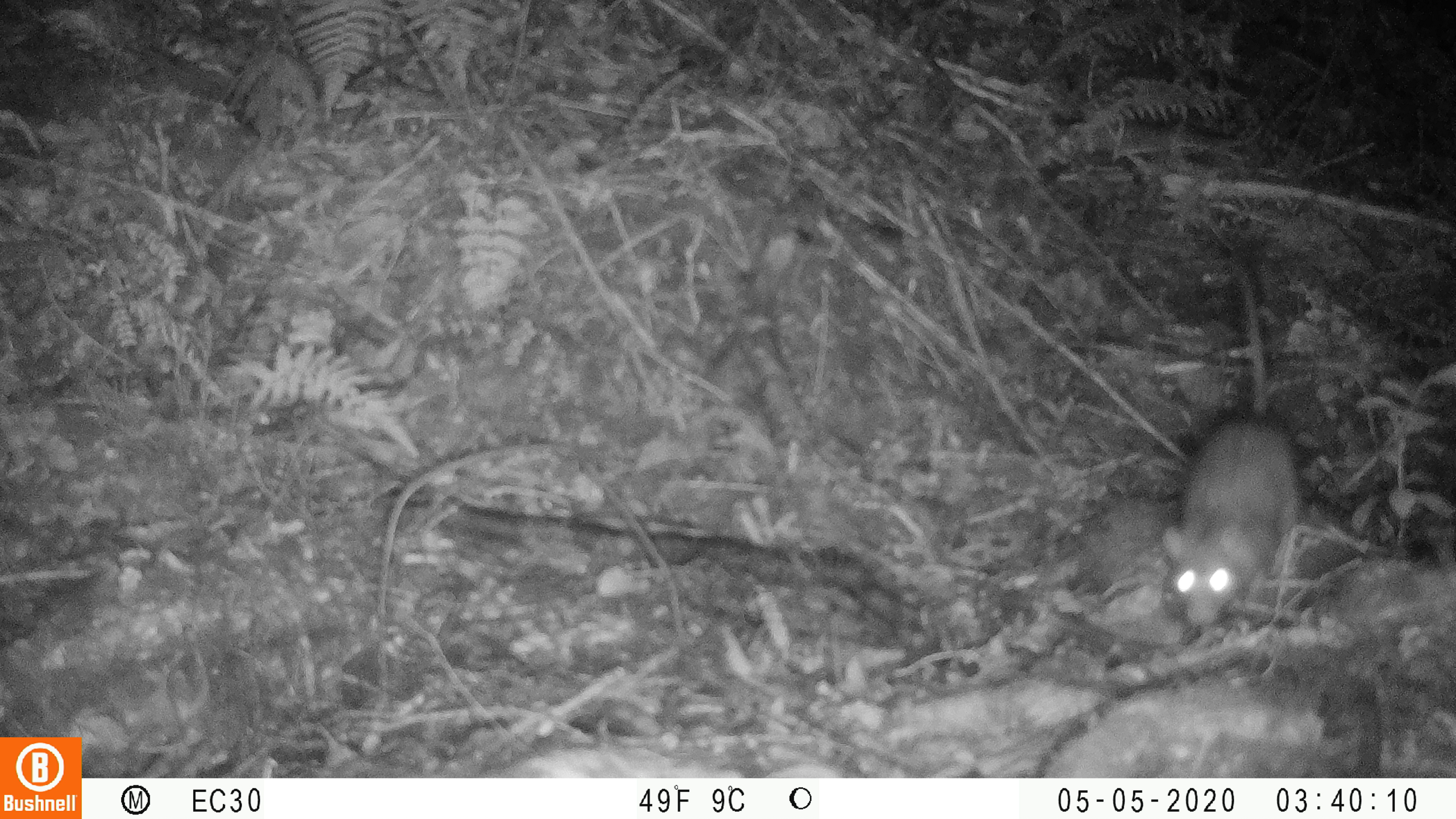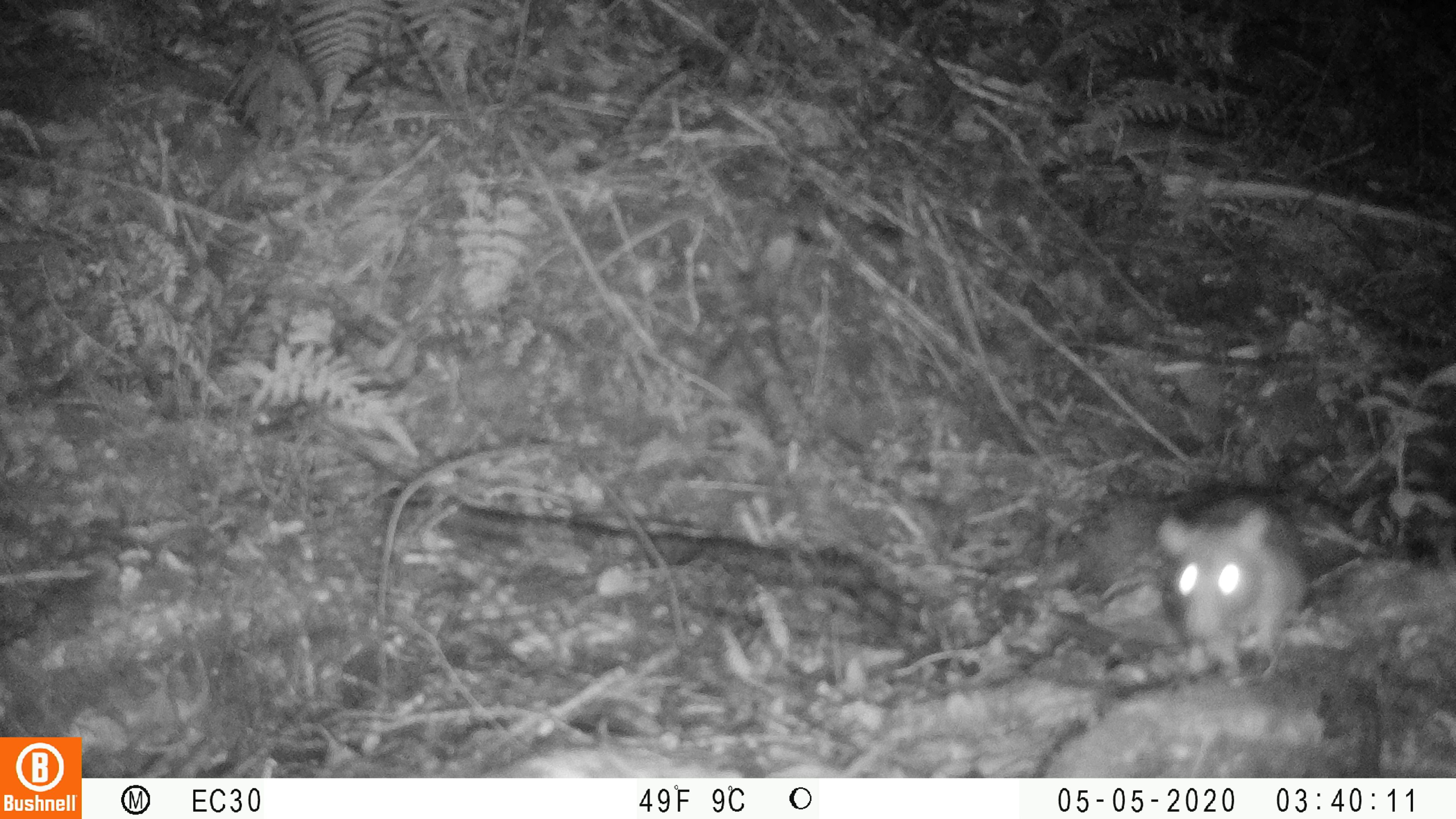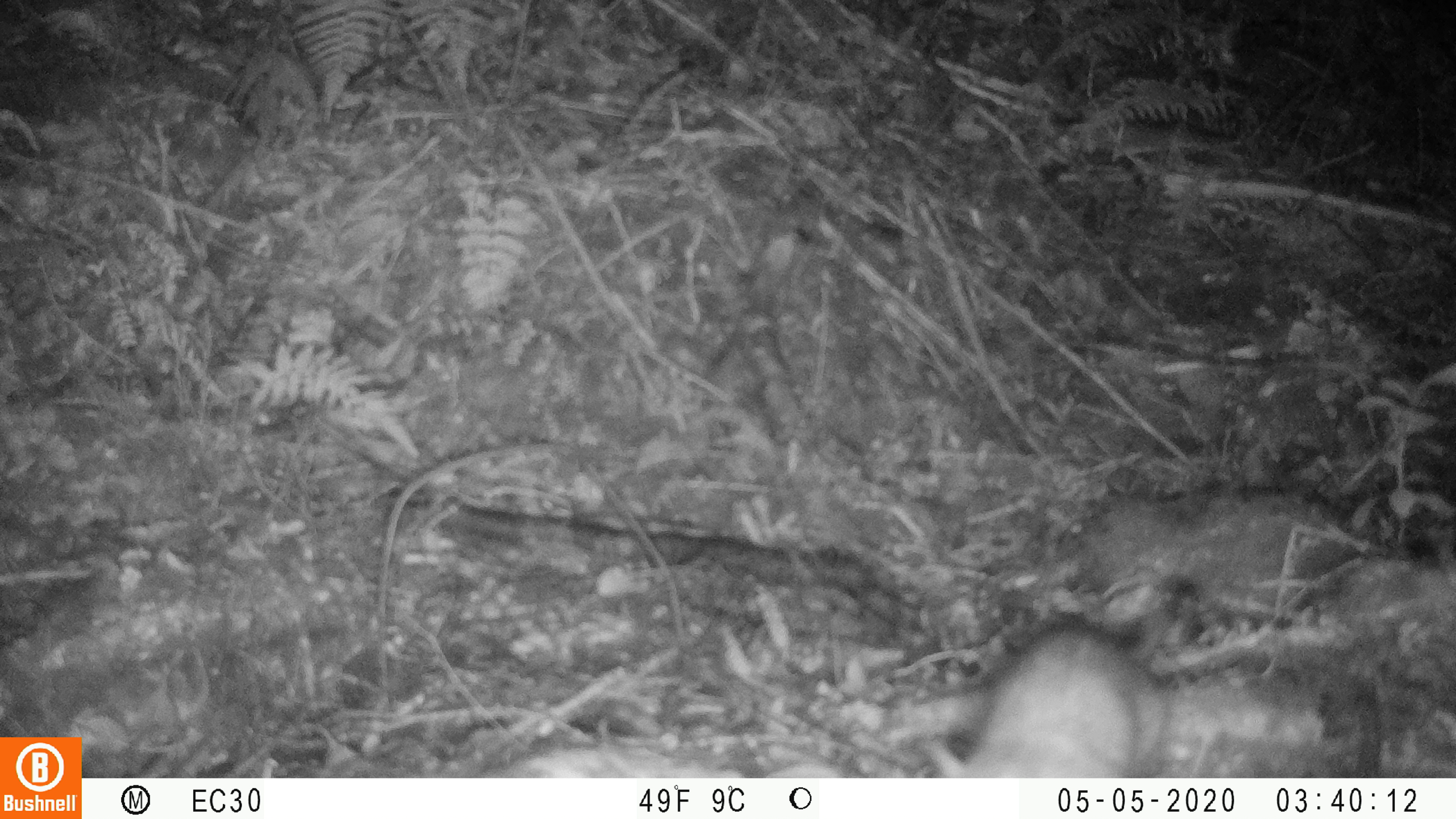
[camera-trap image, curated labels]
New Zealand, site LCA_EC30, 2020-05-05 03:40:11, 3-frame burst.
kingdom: Animalia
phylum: Chordata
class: Mammalia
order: Rodentia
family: Muridae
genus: Rattus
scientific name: Rattus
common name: rat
Rat (Rattus).